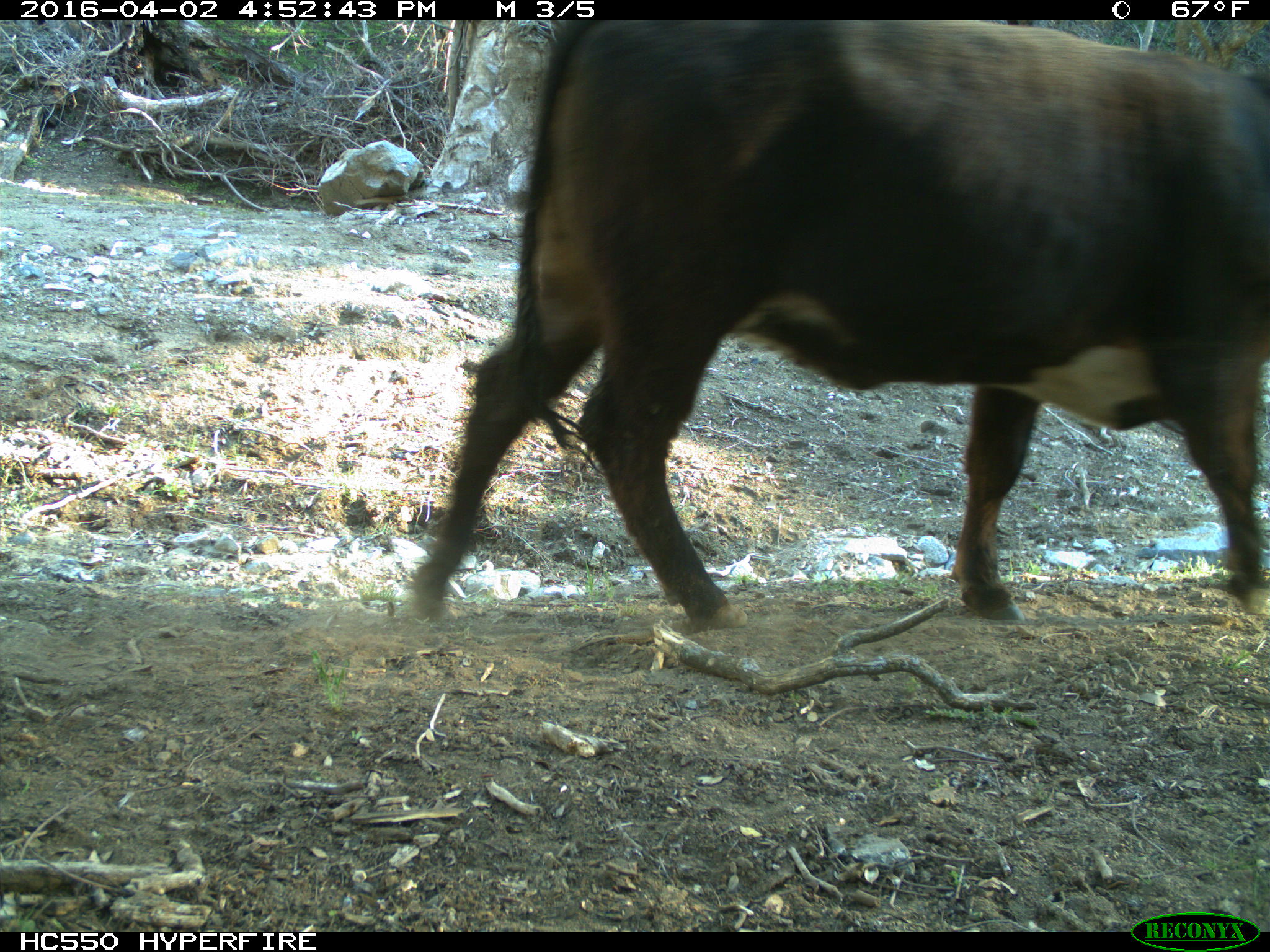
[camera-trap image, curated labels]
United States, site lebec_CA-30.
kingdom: Animalia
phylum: Chordata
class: Mammalia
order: Artiodactyla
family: Bovidae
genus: Bos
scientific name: Bos taurus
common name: domestic cow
Bos taurus (domestic cow).